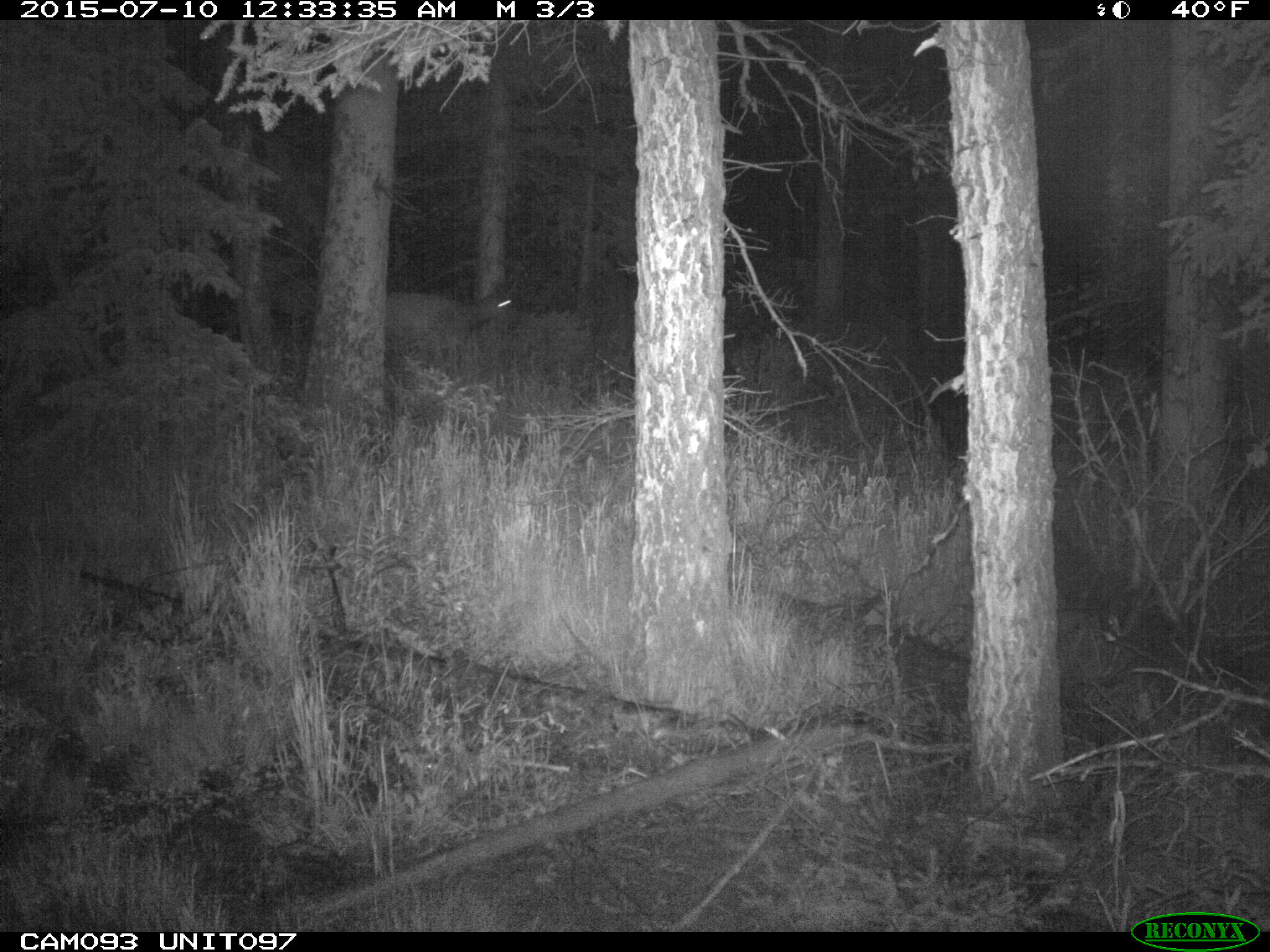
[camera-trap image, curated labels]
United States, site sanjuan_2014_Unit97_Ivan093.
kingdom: Animalia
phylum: Chordata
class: Mammalia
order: Artiodactyla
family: Cervidae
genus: Cervus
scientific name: Cervus elaphus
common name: red deer